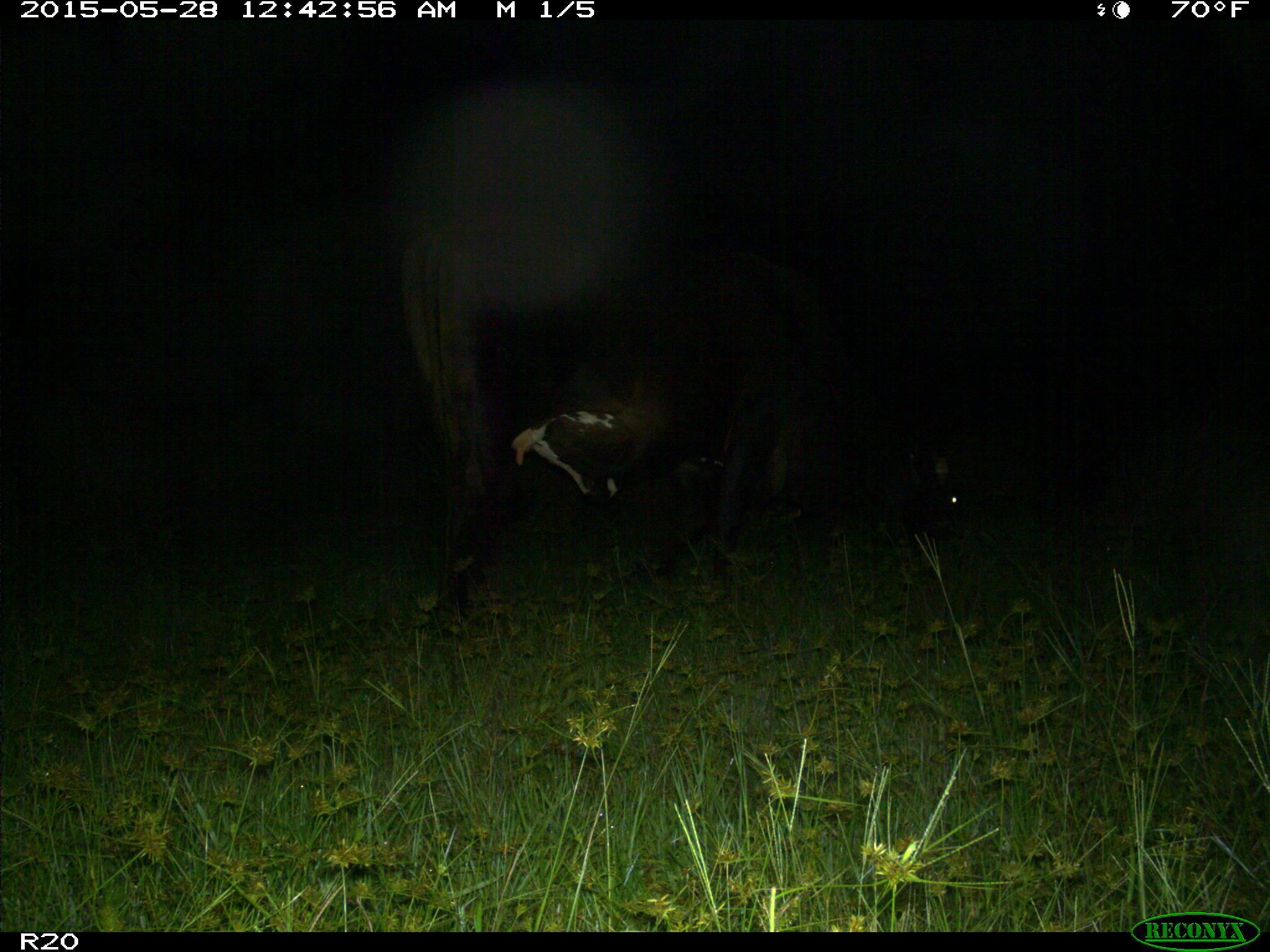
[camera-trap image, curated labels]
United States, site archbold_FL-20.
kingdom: Animalia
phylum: Chordata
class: Mammalia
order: Artiodactyla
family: Bovidae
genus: Bos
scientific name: Bos taurus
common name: domestic cow